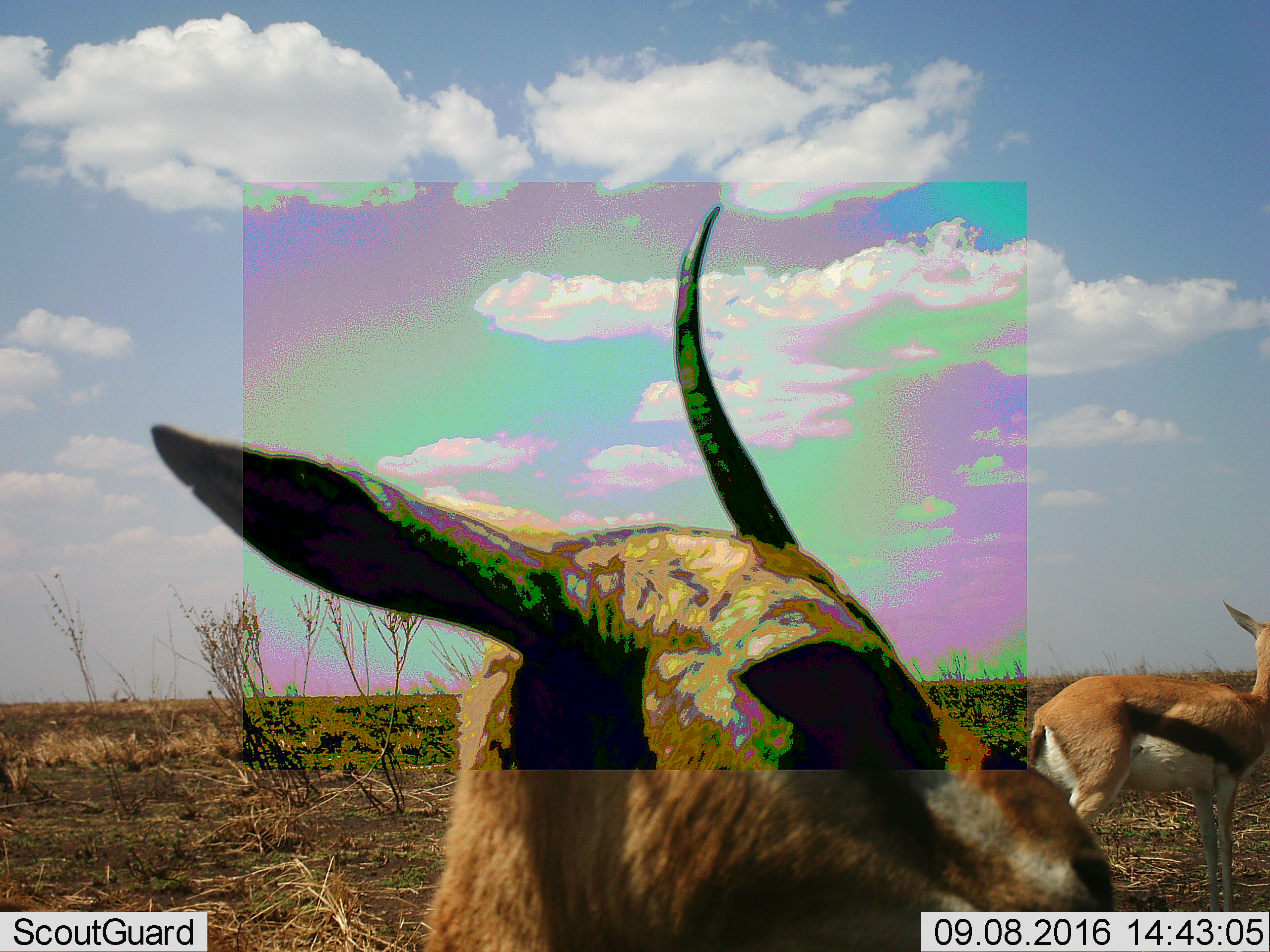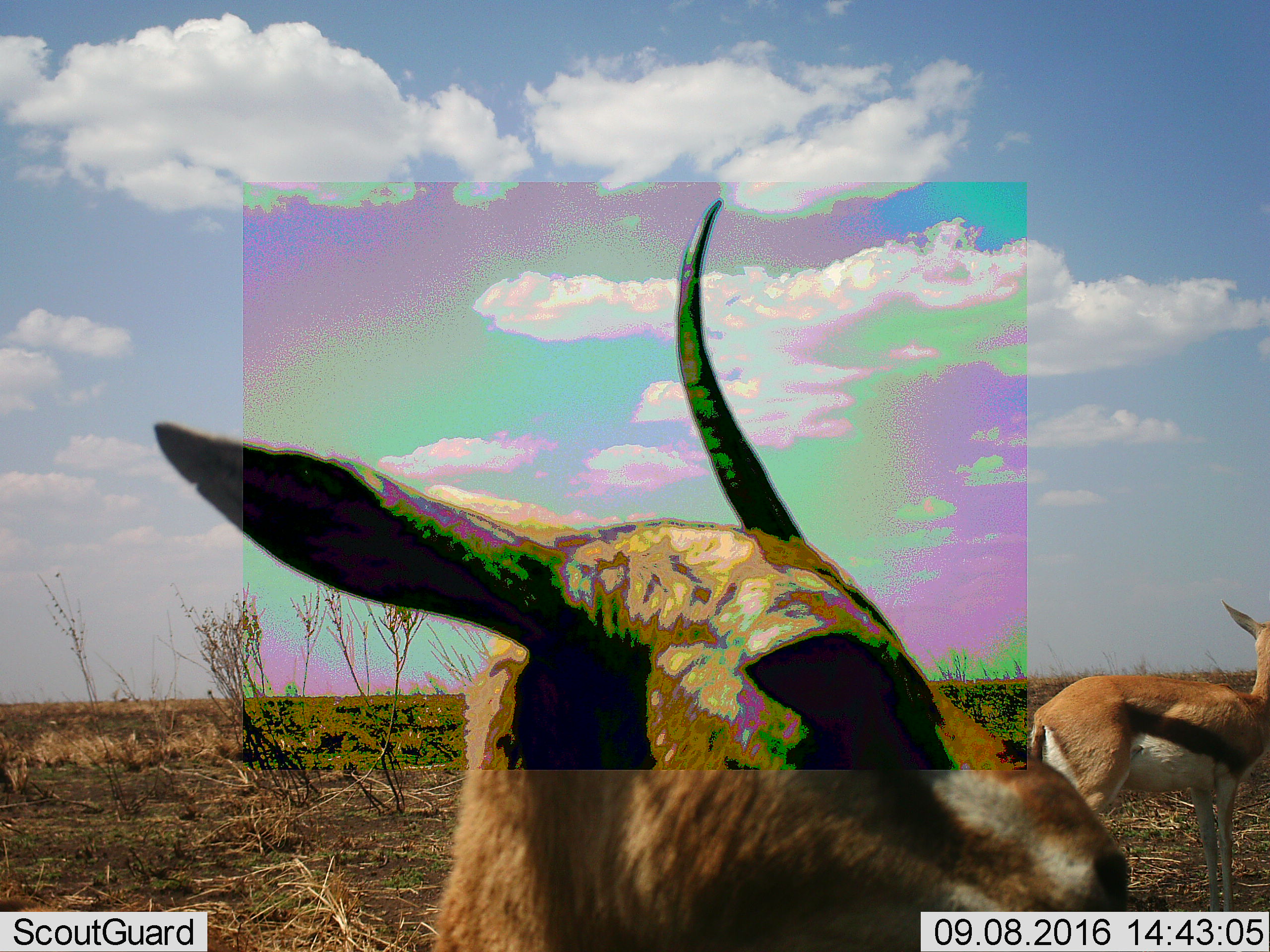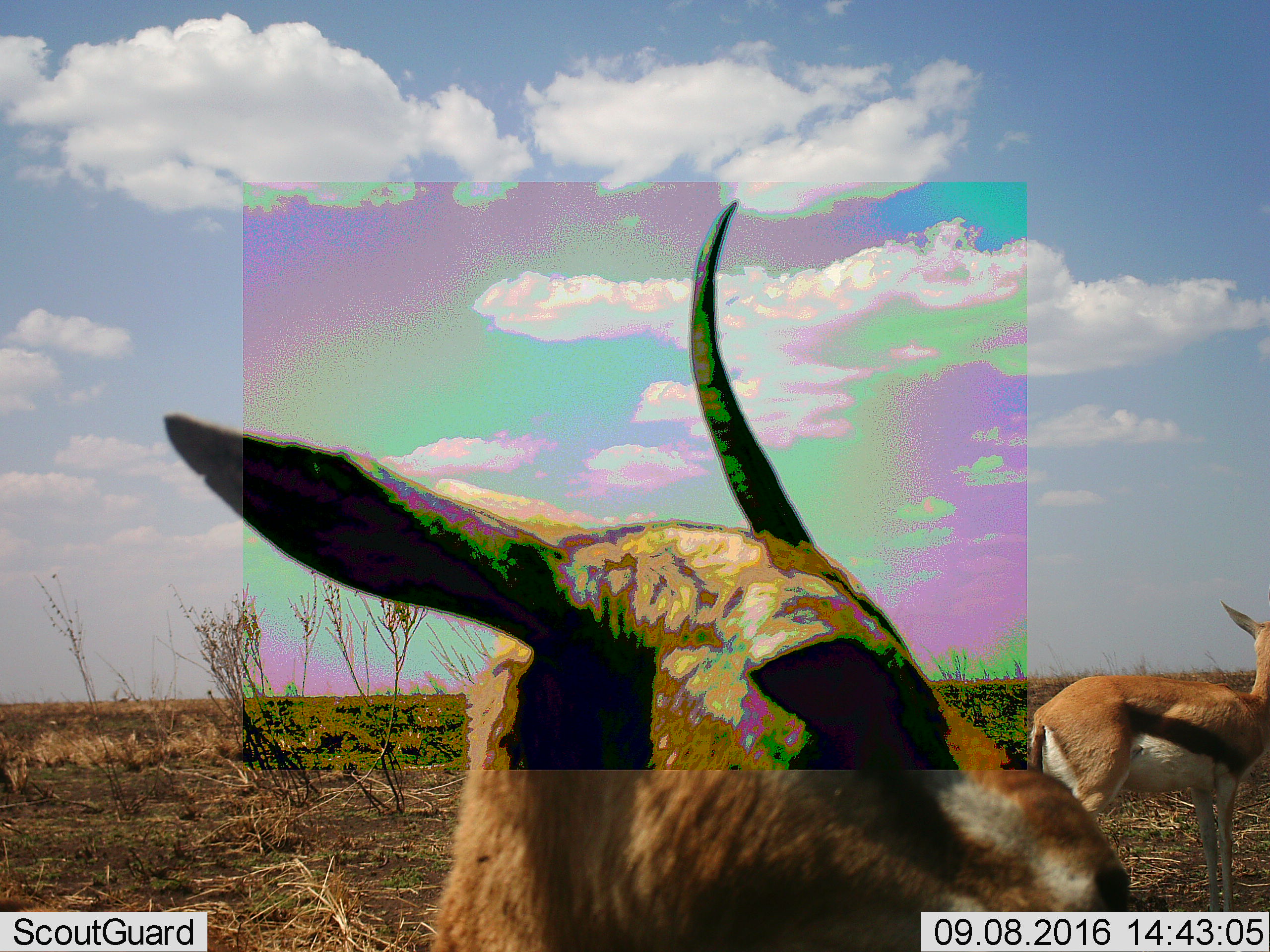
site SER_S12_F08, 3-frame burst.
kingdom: Animalia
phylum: Chordata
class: Mammalia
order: Artiodactyla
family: Bovidae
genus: Eudorcas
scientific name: Eudorcas thomsonii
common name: thomson's gazelle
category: gazellethomsons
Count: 2.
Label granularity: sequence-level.